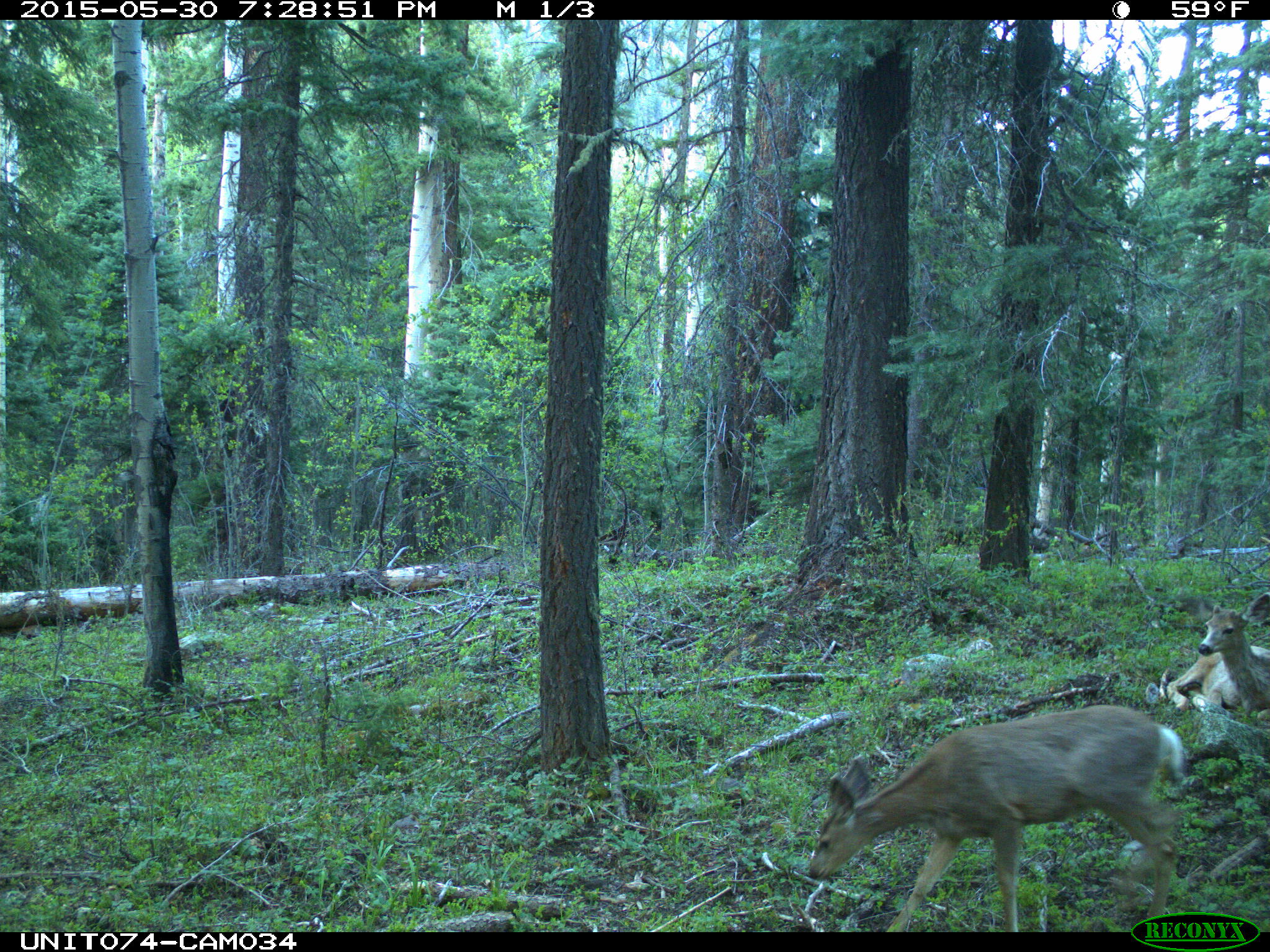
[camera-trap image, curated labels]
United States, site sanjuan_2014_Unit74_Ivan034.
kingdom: Animalia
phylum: Chordata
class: Mammalia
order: Artiodactyla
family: Cervidae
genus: Odocoileus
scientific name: Odocoileus hemionus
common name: mule deer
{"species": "Odocoileus hemionus (mule deer)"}